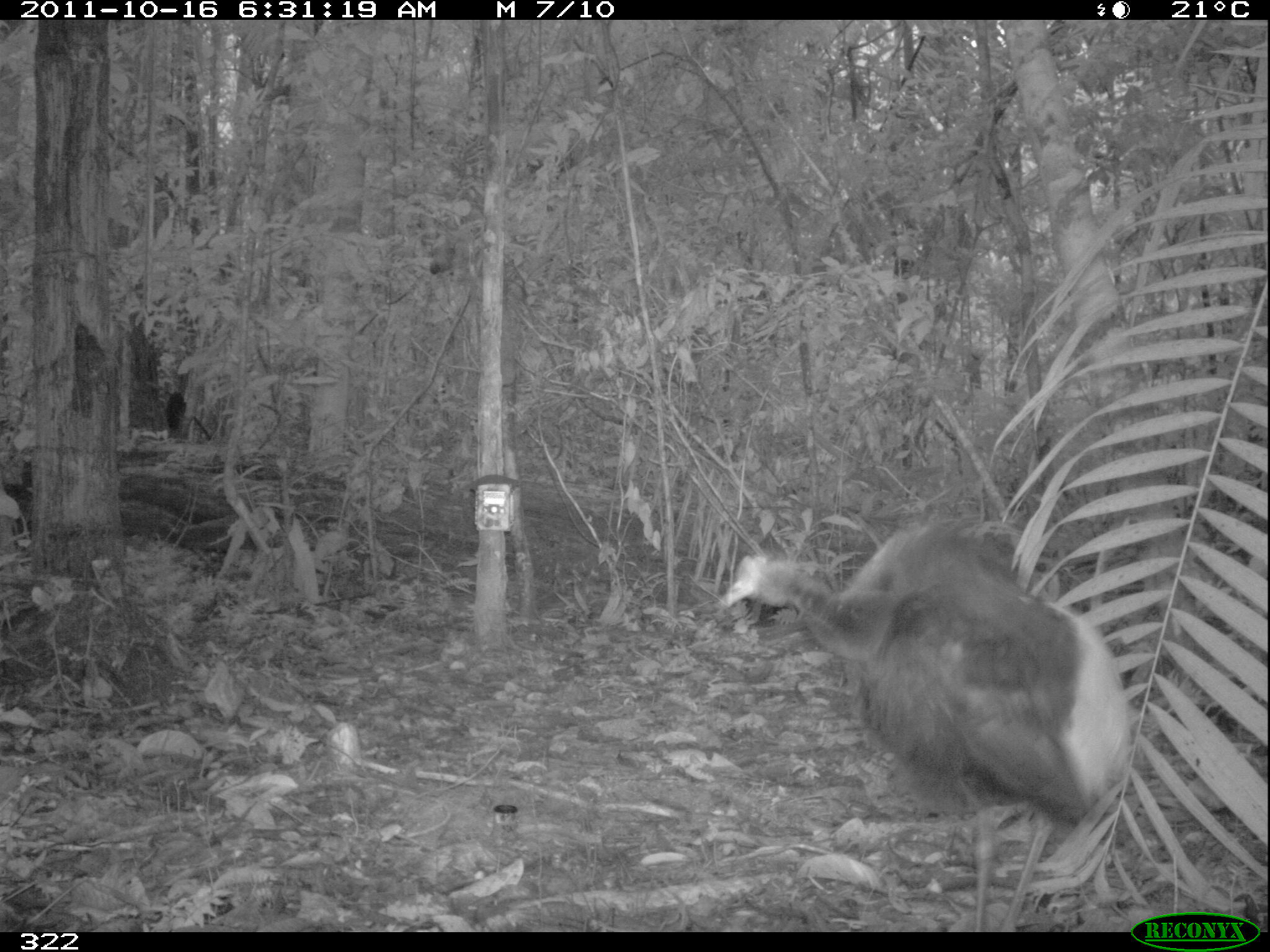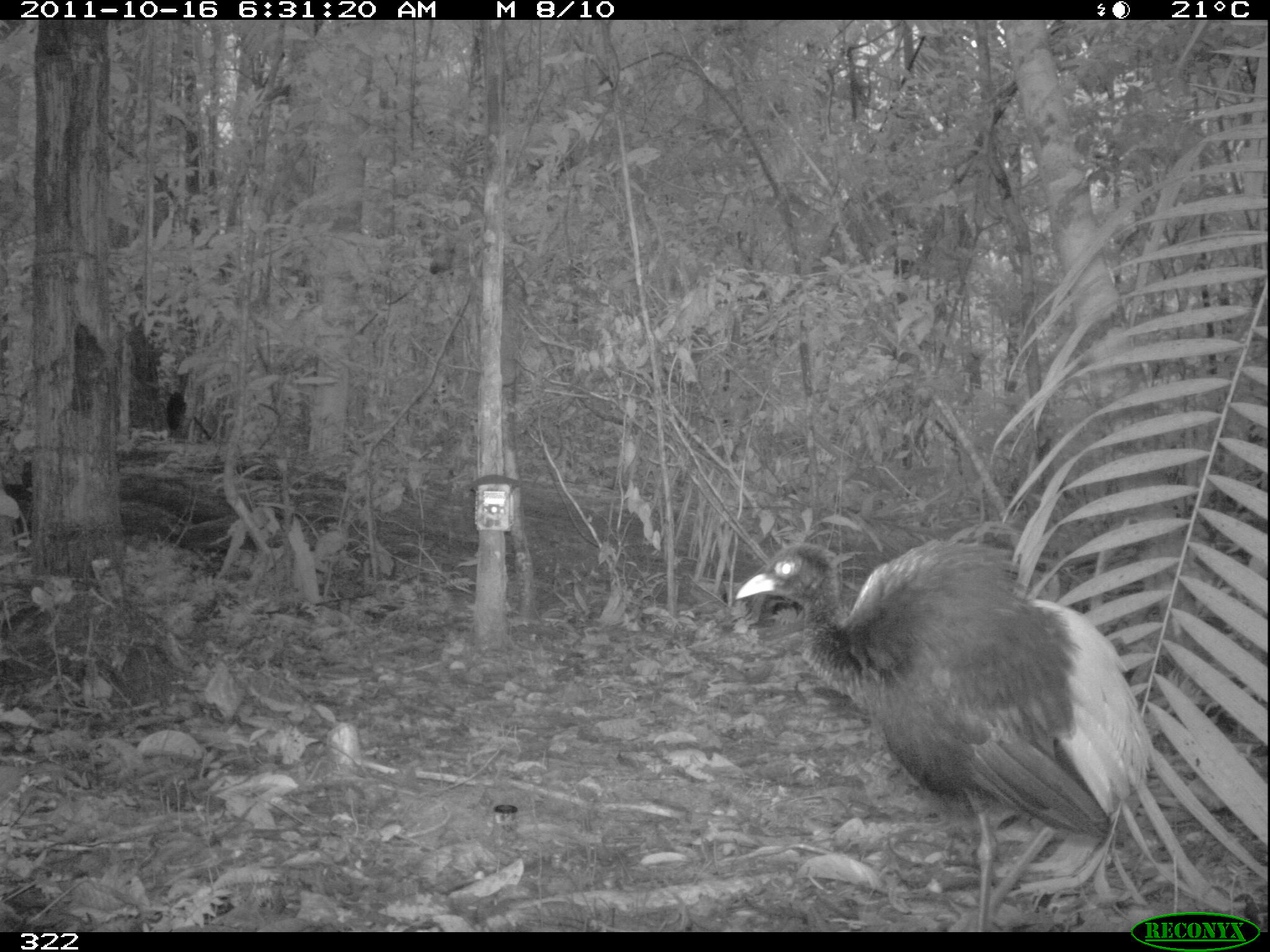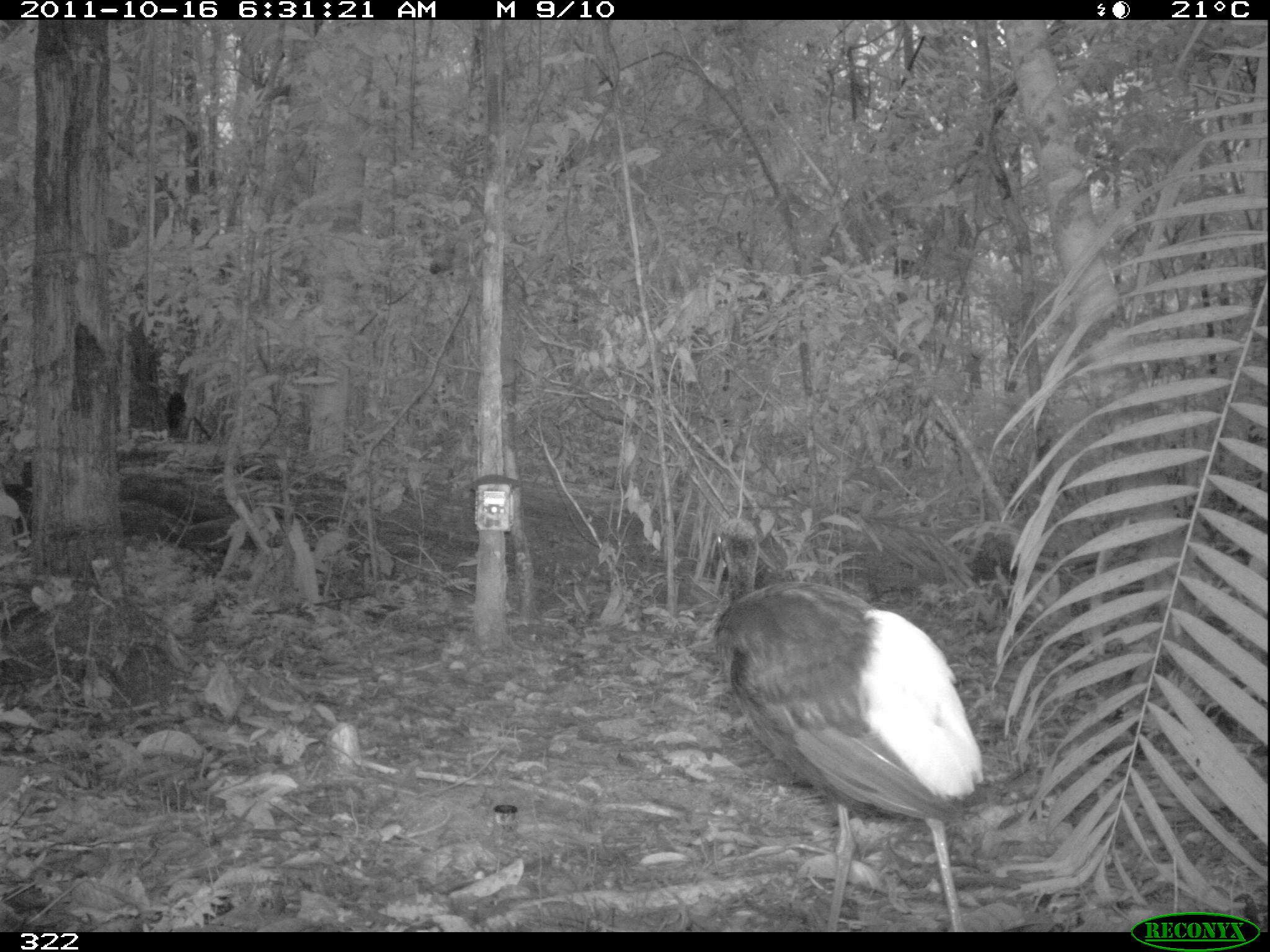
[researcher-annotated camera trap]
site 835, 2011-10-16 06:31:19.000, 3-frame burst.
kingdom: Animalia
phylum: Chordata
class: Aves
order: Gruiformes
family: Psophiidae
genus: Psophia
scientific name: Psophia leucoptera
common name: pale-winged trumpeter